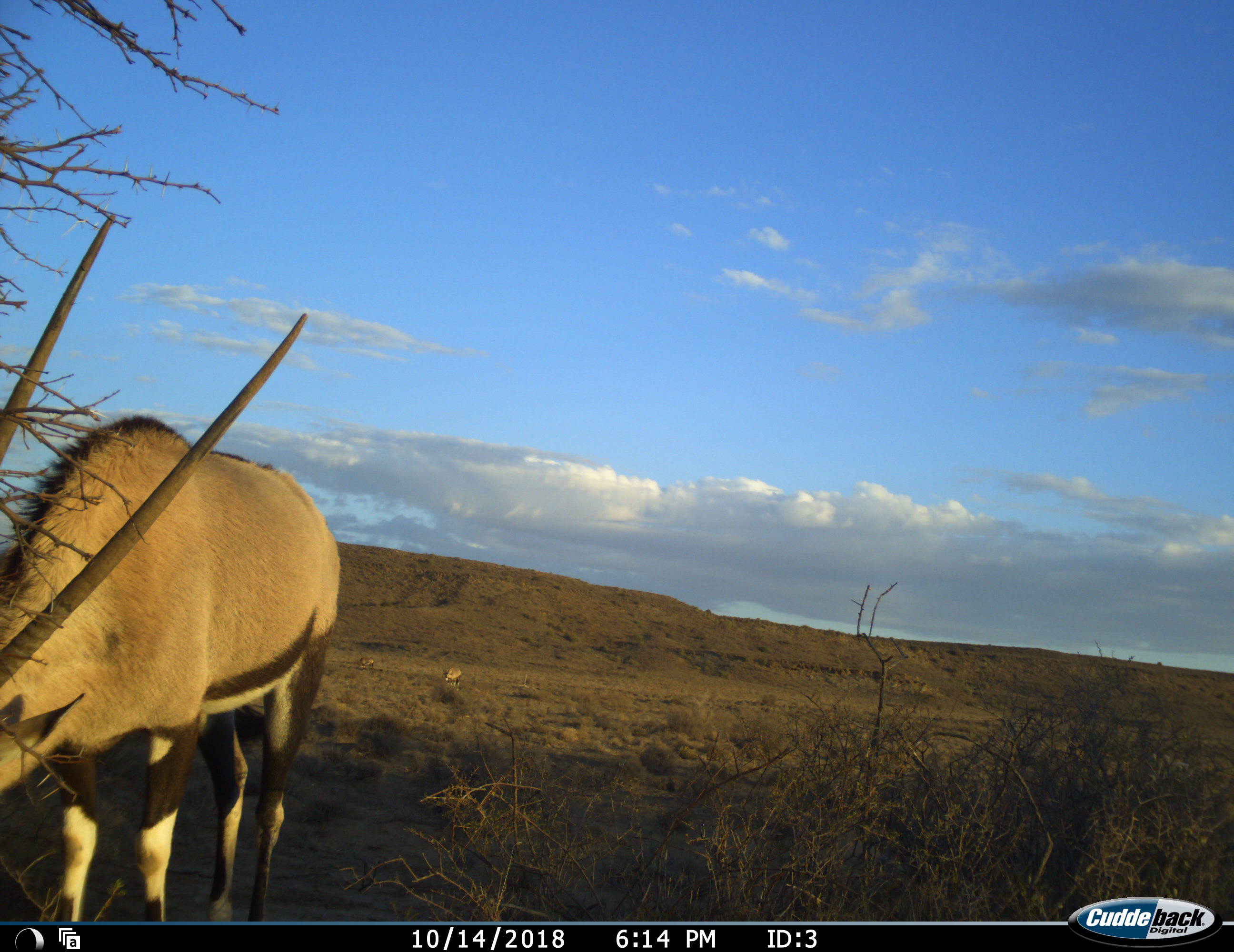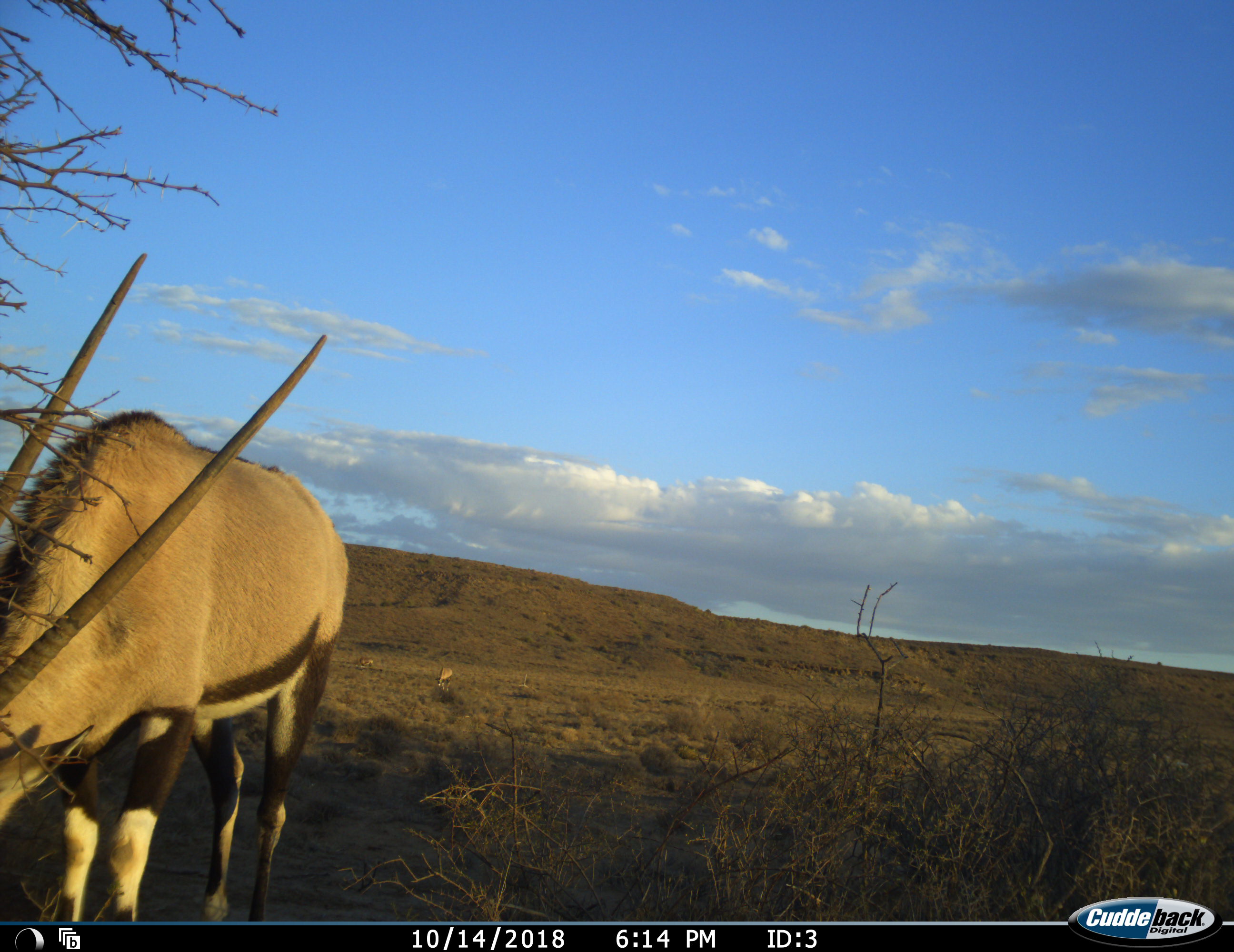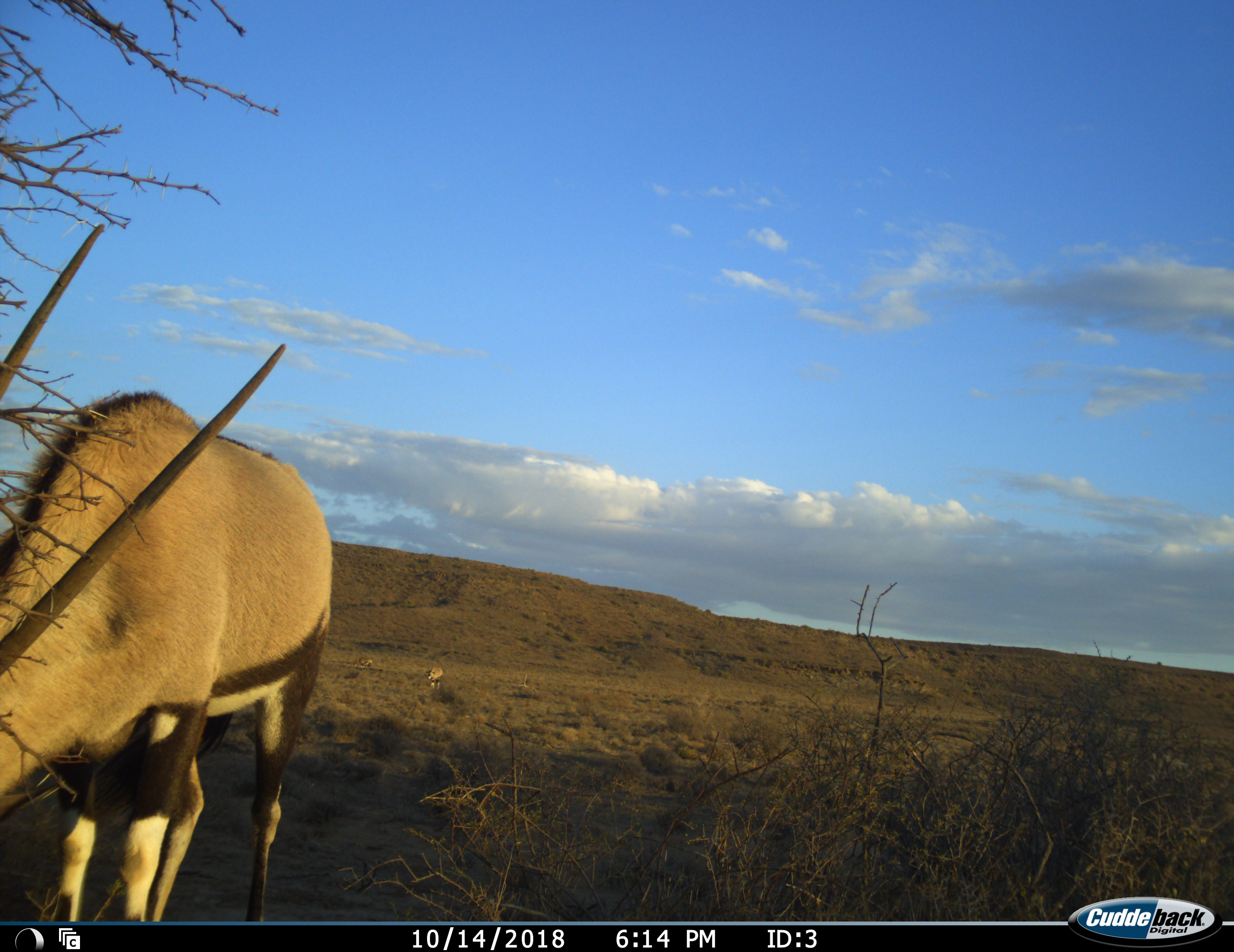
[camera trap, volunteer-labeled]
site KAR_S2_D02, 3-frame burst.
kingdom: Animalia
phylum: Chordata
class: Mammalia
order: Artiodactyla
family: Bovidae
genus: Oryx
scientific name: Oryx gazella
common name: gemsbok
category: oryx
Oryx (gemsbok) (Oryx gazella), count 3. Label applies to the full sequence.